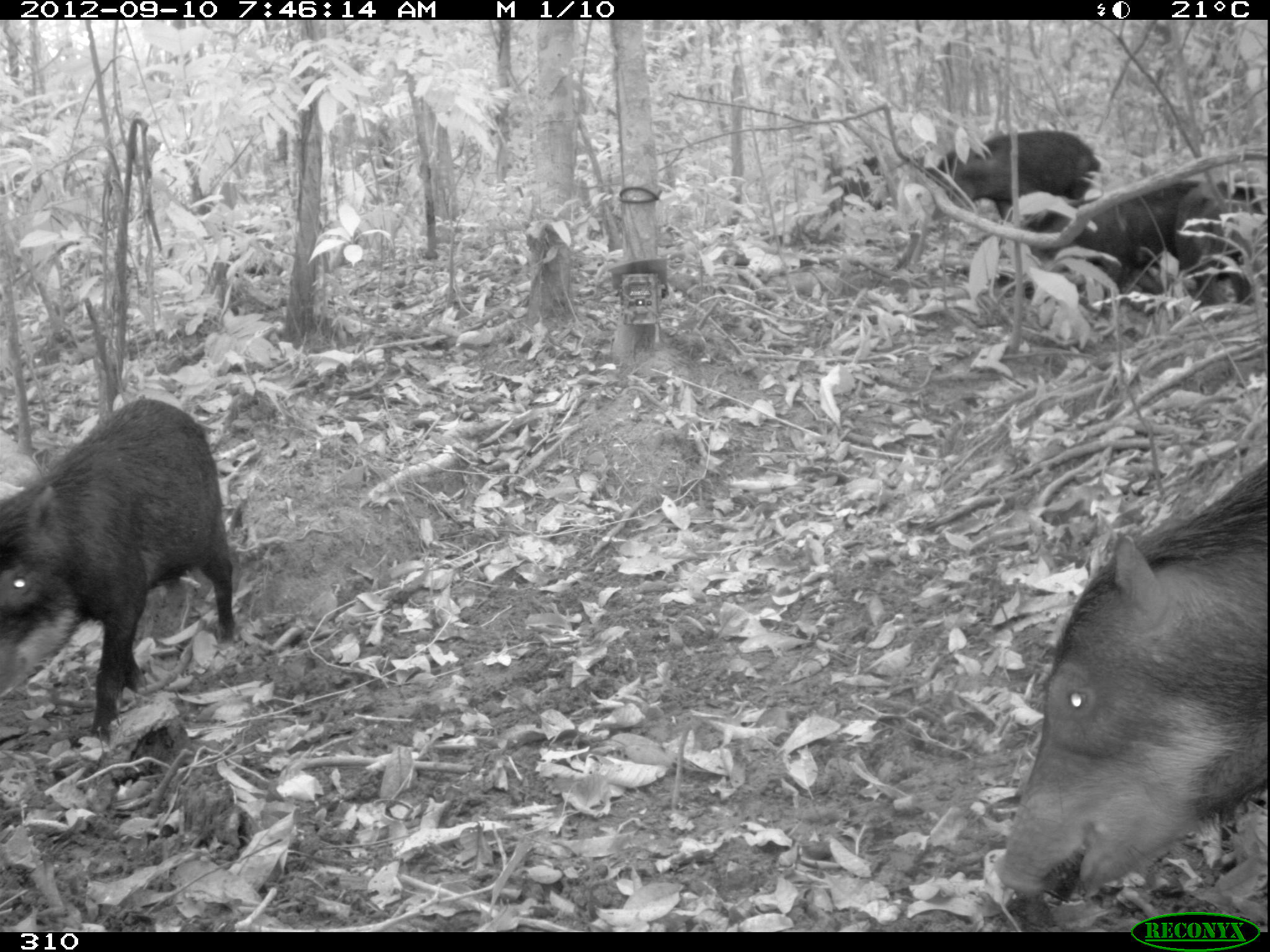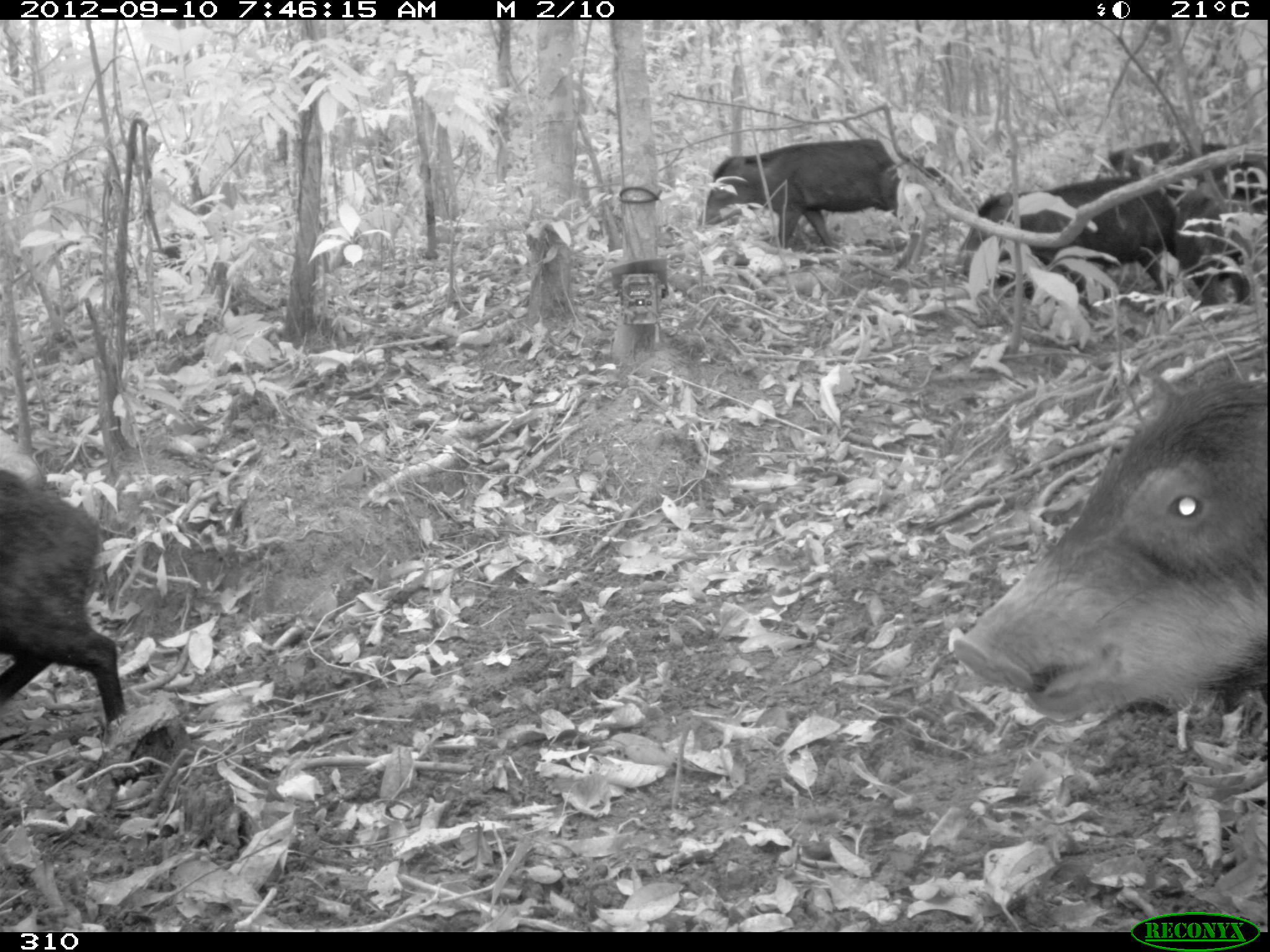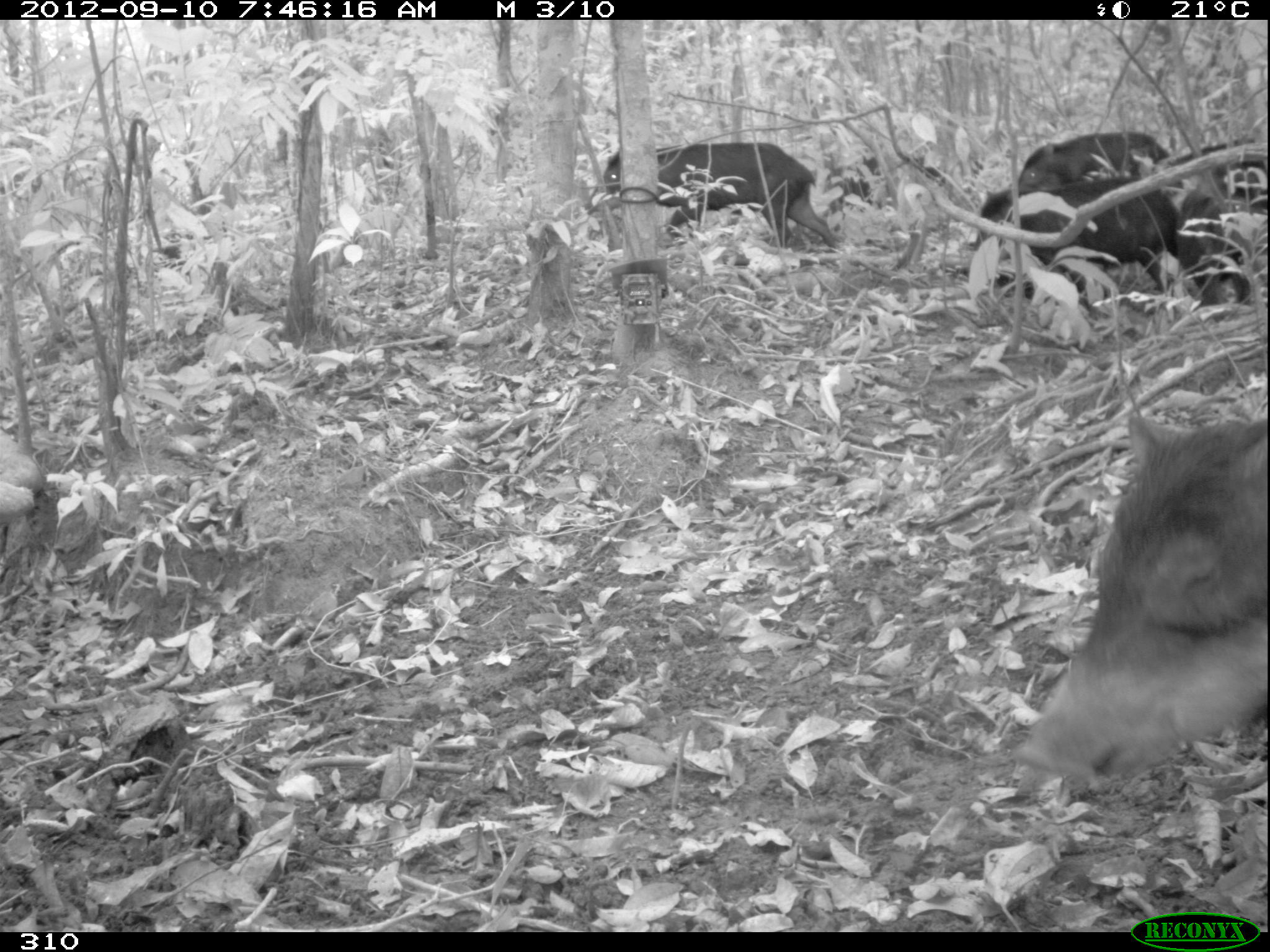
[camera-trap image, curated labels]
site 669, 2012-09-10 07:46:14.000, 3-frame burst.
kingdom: Animalia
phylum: Chordata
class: Mammalia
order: Artiodactyla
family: Tayassuidae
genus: Tayassu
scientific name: Tayassu pecari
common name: white-lipped peccary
Tayassu pecari (white-lipped peccary).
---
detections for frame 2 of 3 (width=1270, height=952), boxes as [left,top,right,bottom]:
tayassu pecari: [950,367,1265,722]; [939,176,1177,316]; [0,469,127,726]; [697,138,902,249]; [1095,140,1267,211]; [1173,184,1250,305]; [913,156,983,195]; [158,235,210,268]